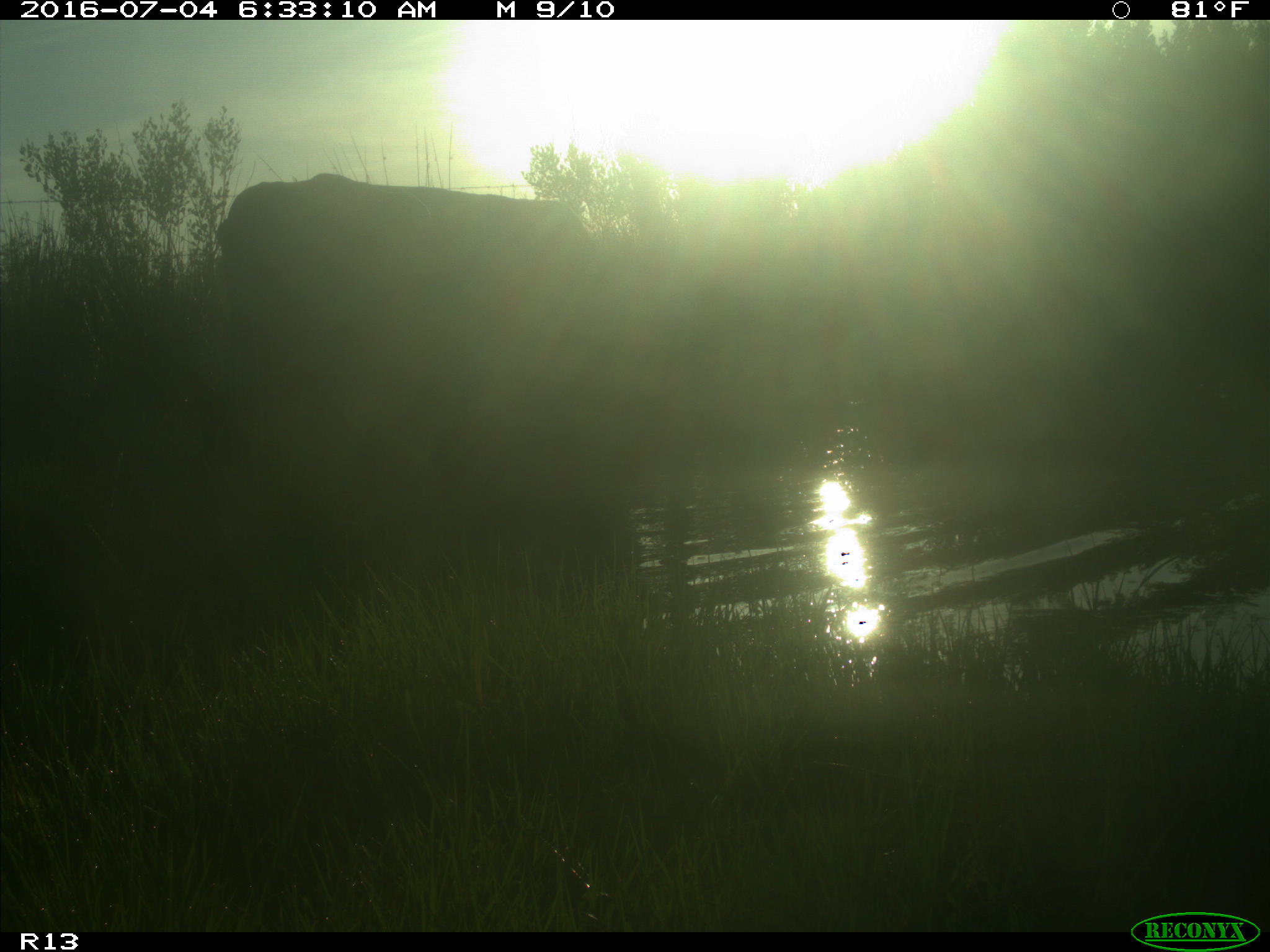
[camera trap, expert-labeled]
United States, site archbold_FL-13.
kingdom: Animalia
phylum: Chordata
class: Mammalia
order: Artiodactyla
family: Bovidae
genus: Bos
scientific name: Bos taurus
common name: domestic cow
Bos taurus (domestic cow).